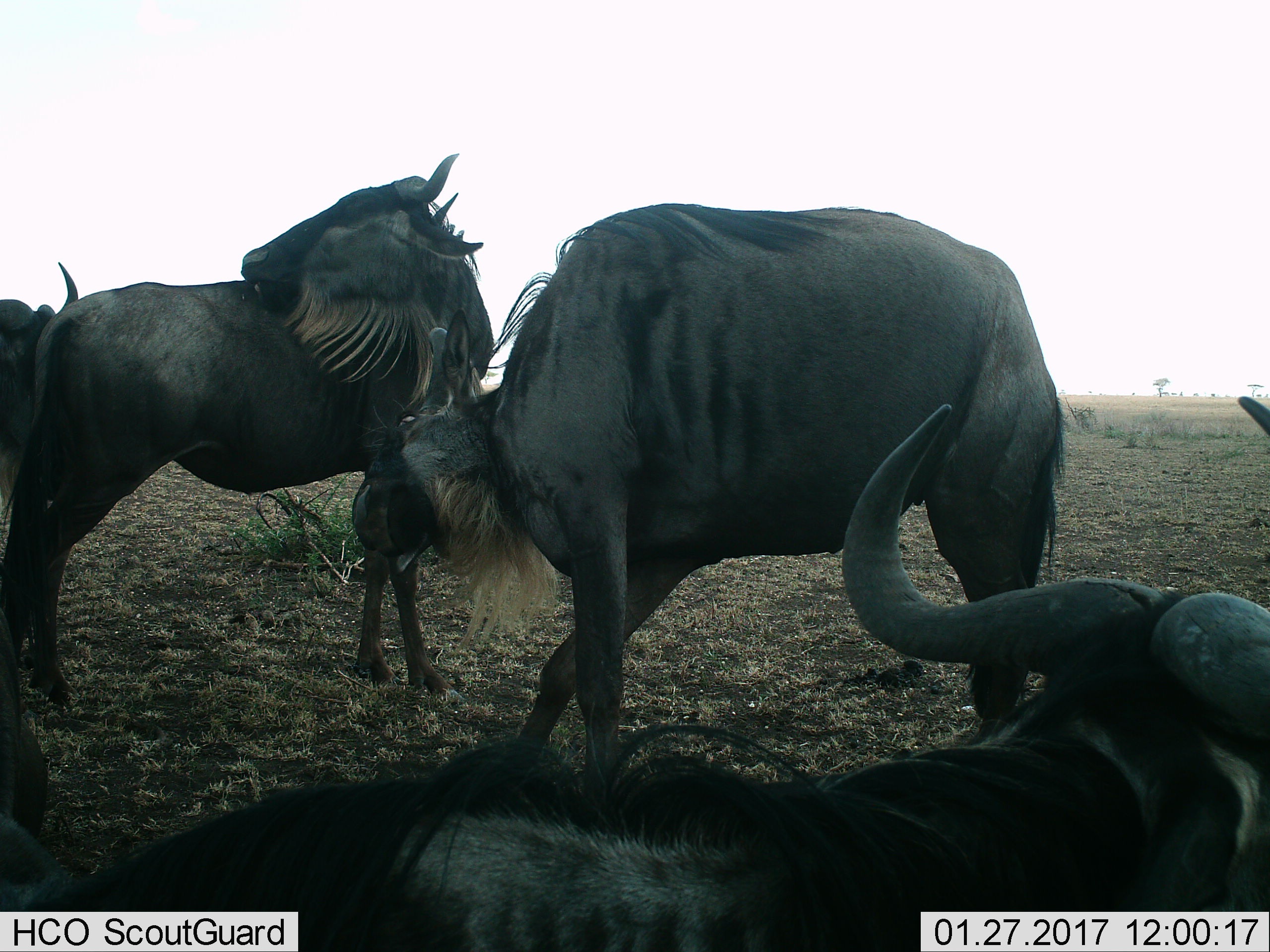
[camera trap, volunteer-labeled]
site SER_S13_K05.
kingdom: Animalia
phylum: Chordata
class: Mammalia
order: Artiodactyla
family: Bovidae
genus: Connochaetes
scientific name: Connochaetes taurinus taurinus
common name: blue wildebeest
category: wildebeestblue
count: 4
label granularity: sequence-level